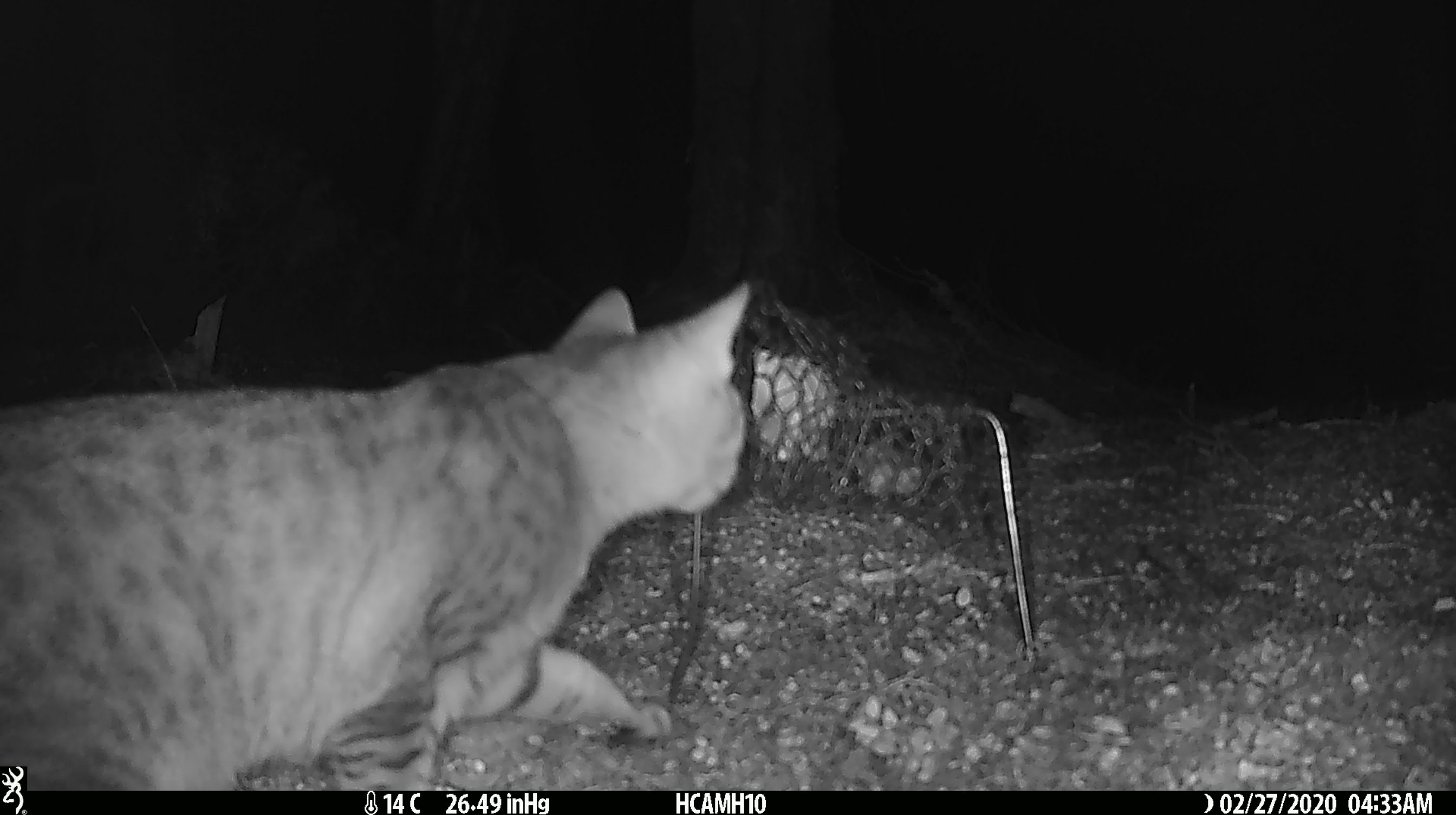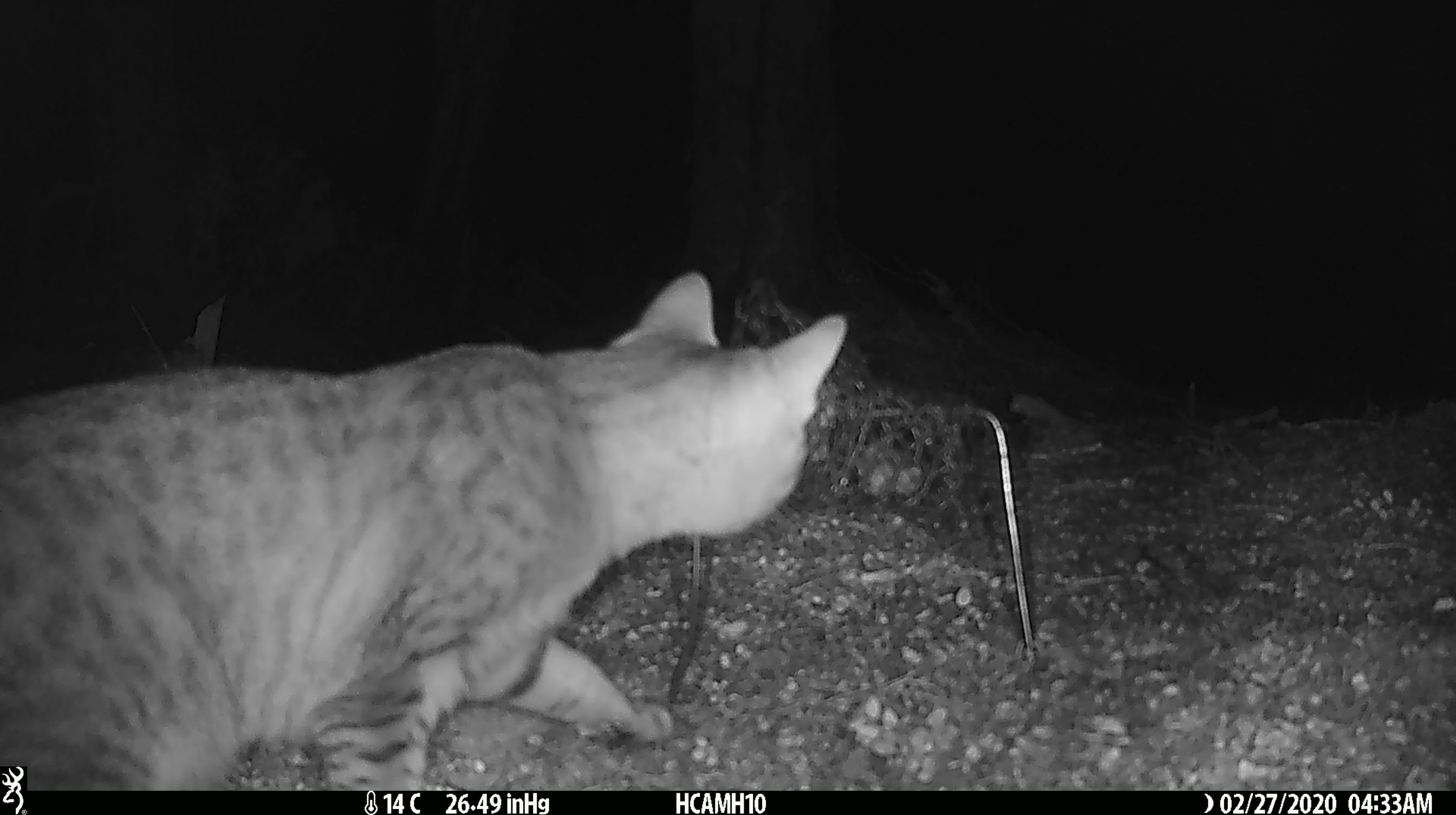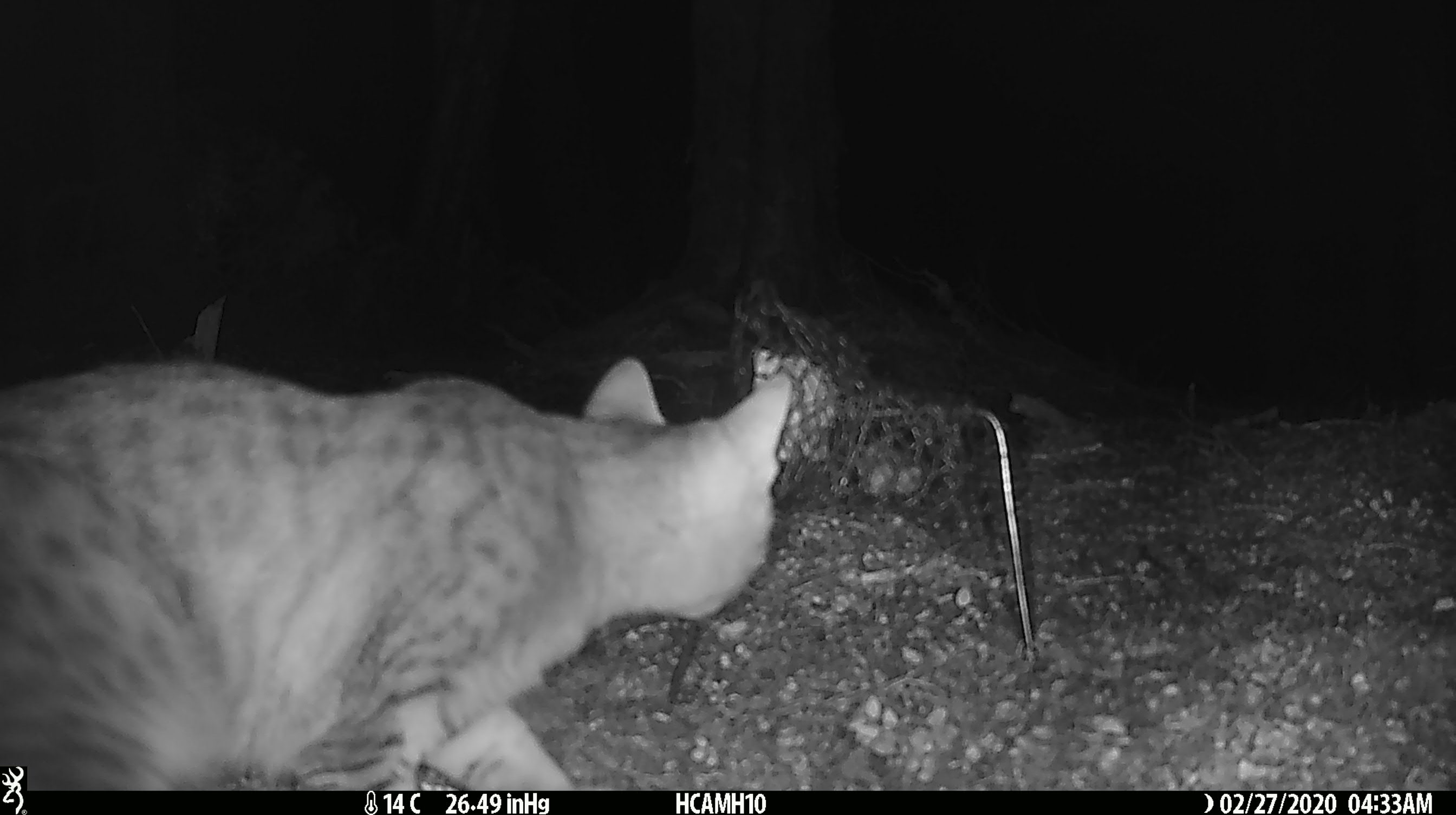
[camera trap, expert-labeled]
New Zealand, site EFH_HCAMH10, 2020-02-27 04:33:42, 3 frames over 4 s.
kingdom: Animalia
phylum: Chordata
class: Mammalia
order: Carnivora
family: Felidae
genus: Felis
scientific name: Felis catus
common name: domestic cat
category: cat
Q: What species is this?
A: Cat (domestic cat) (Felis catus).